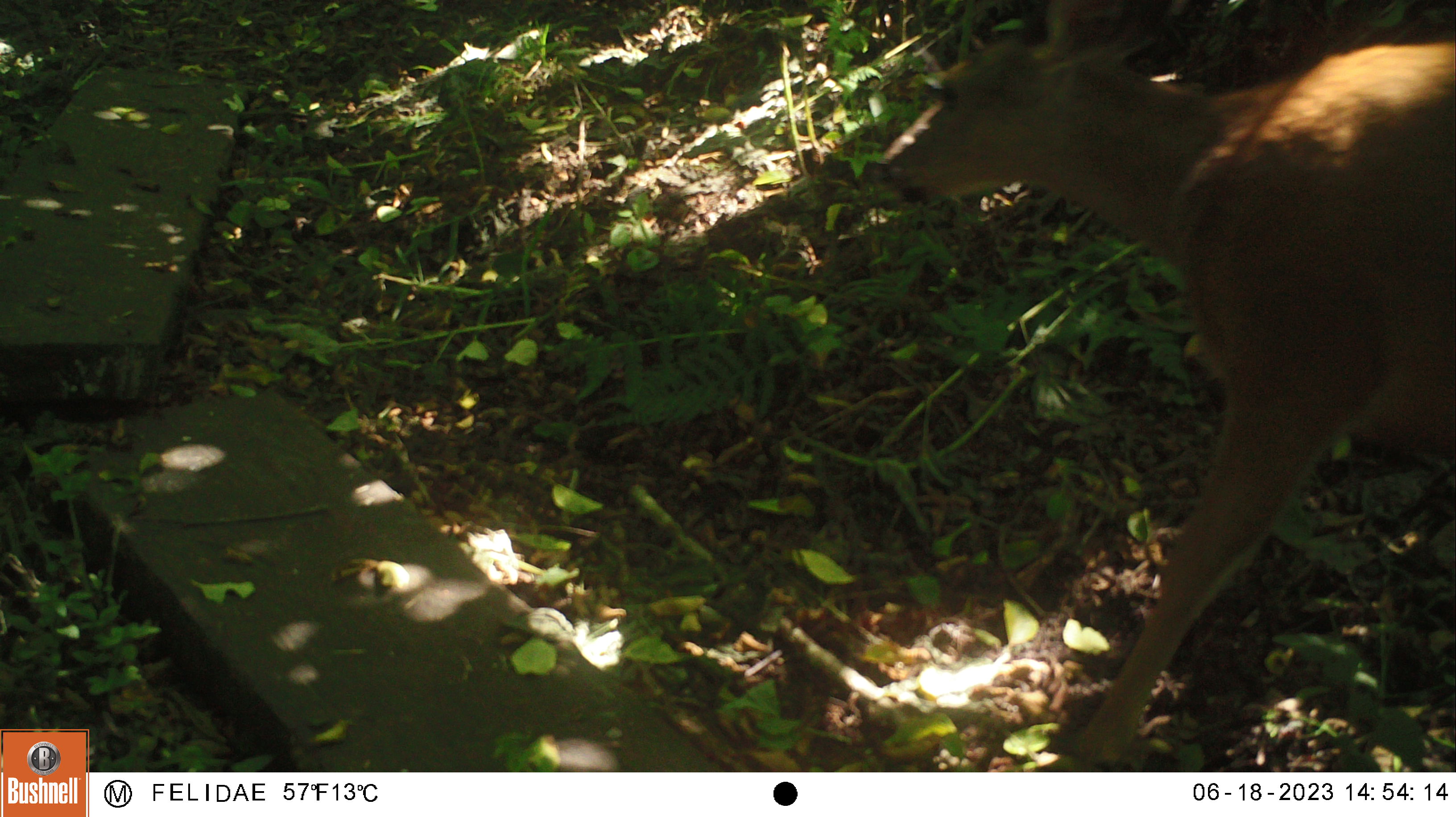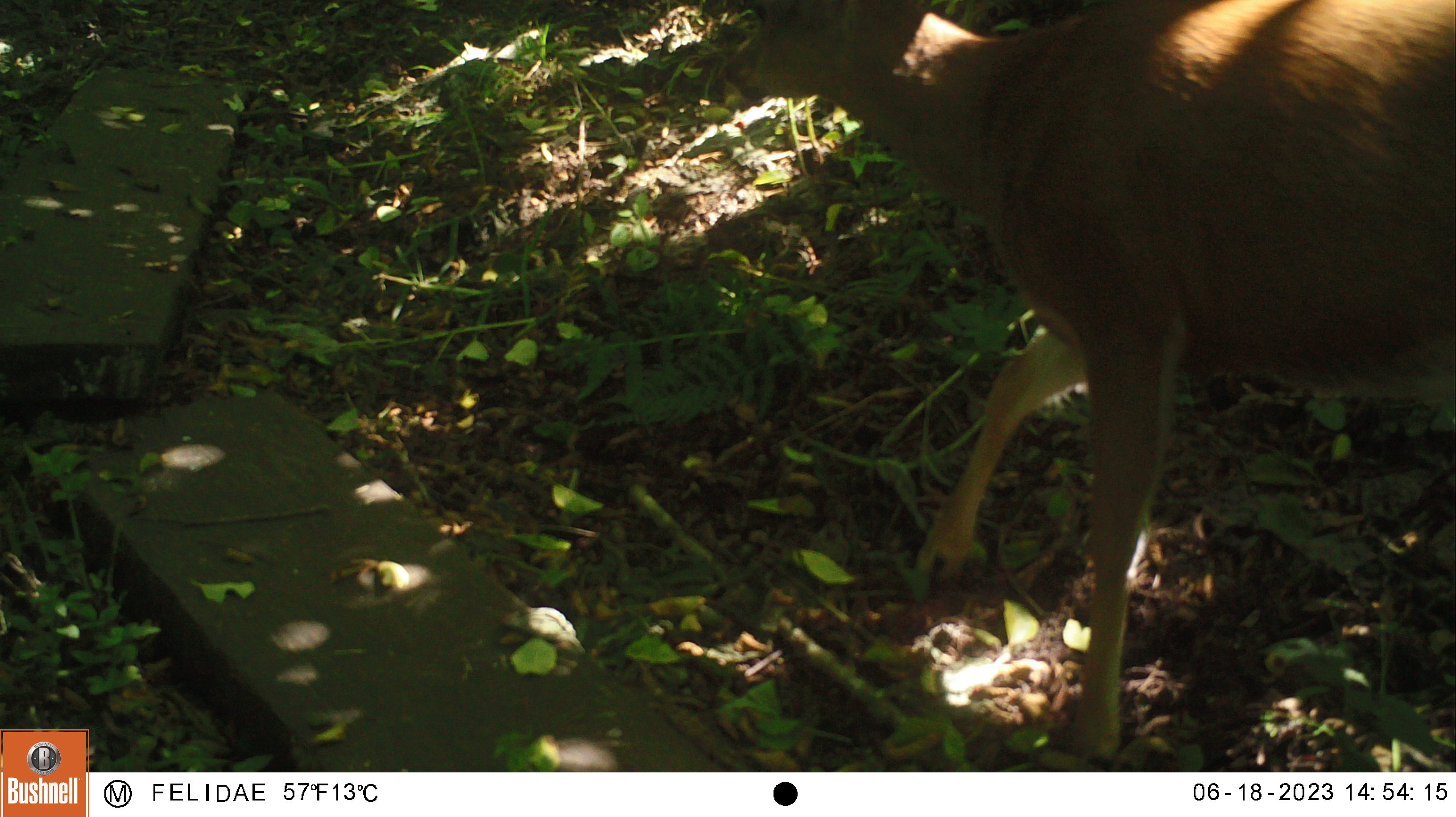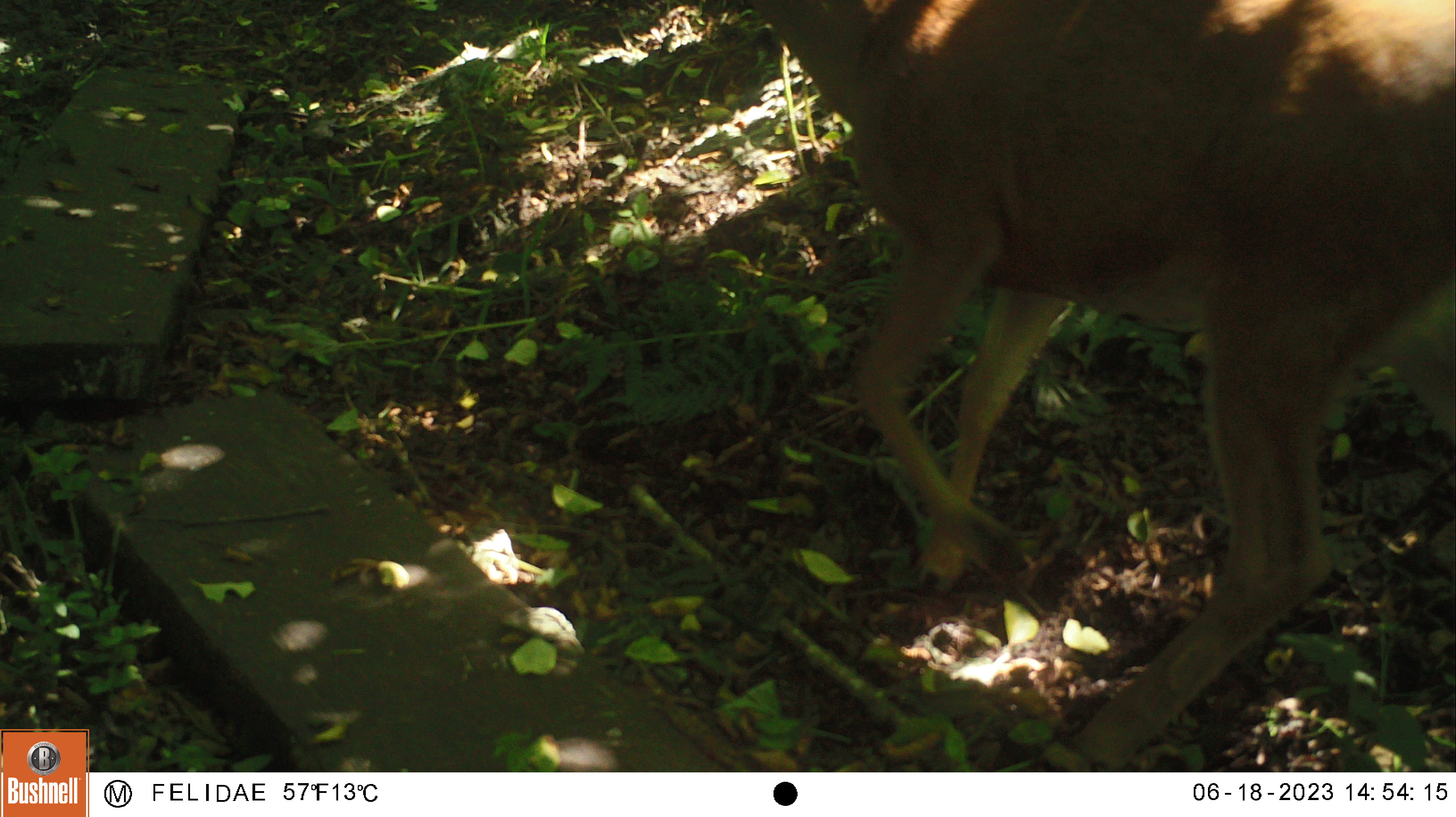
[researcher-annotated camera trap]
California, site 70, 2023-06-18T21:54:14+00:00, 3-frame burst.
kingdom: Animalia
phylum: Chordata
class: Mammalia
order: Artiodactyla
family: Cervidae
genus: Odocoileus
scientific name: Odocoileus hemionus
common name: mule deer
Mule deer (Odocoileus hemionus).